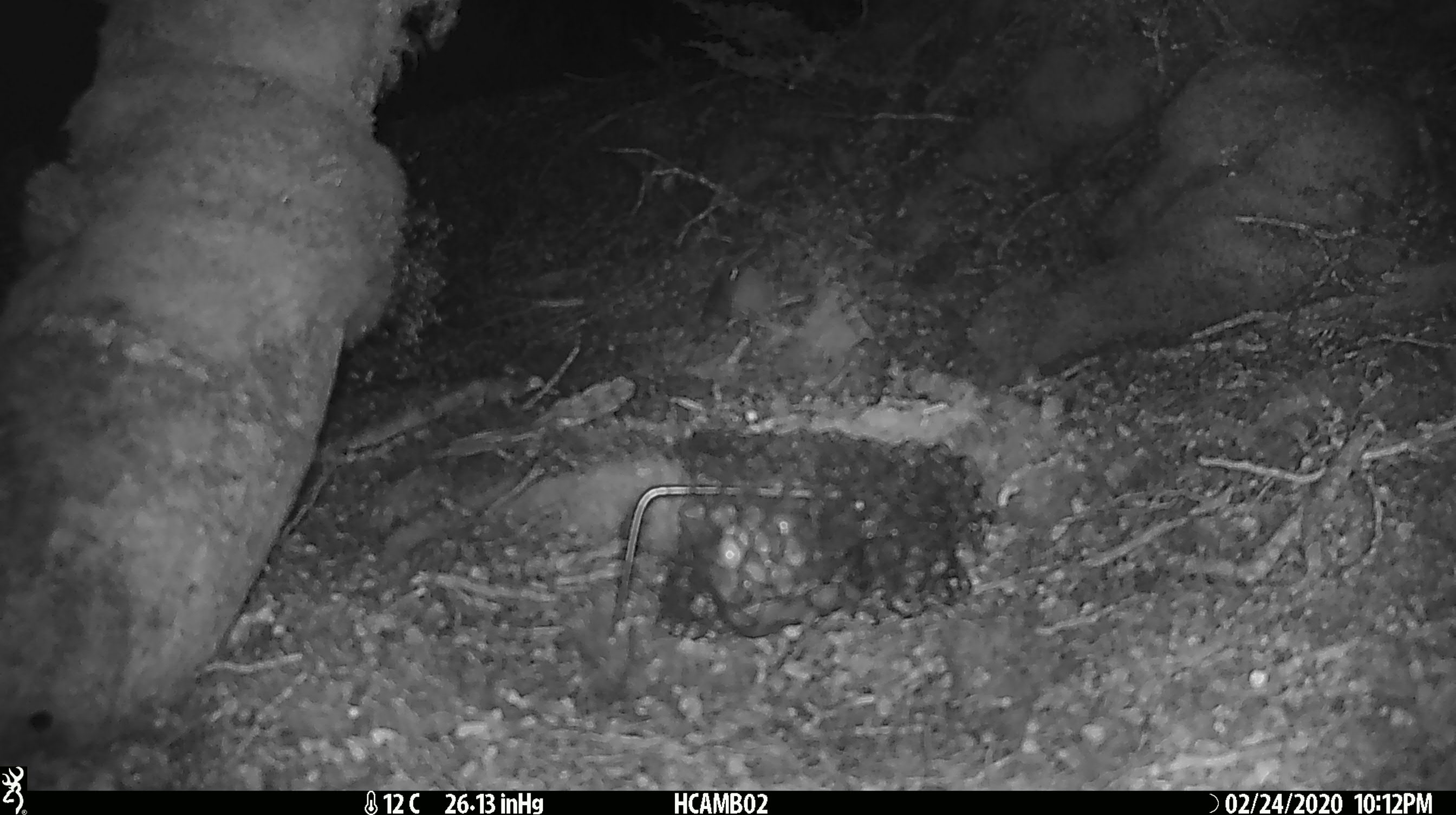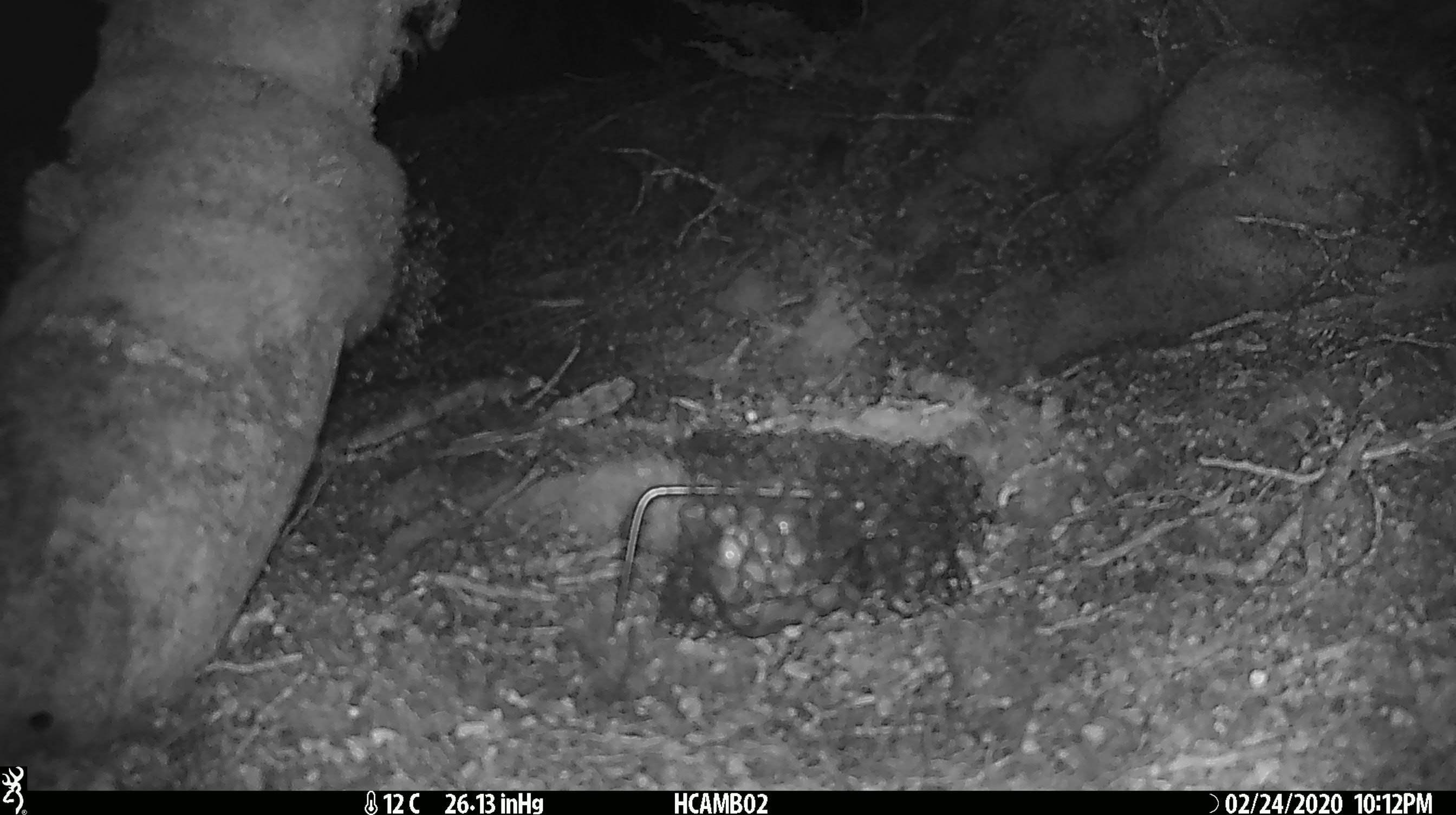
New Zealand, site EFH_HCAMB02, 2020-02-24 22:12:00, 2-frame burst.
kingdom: Animalia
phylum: Chordata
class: Mammalia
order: Rodentia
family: Muridae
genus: Mus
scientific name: Mus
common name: mouse